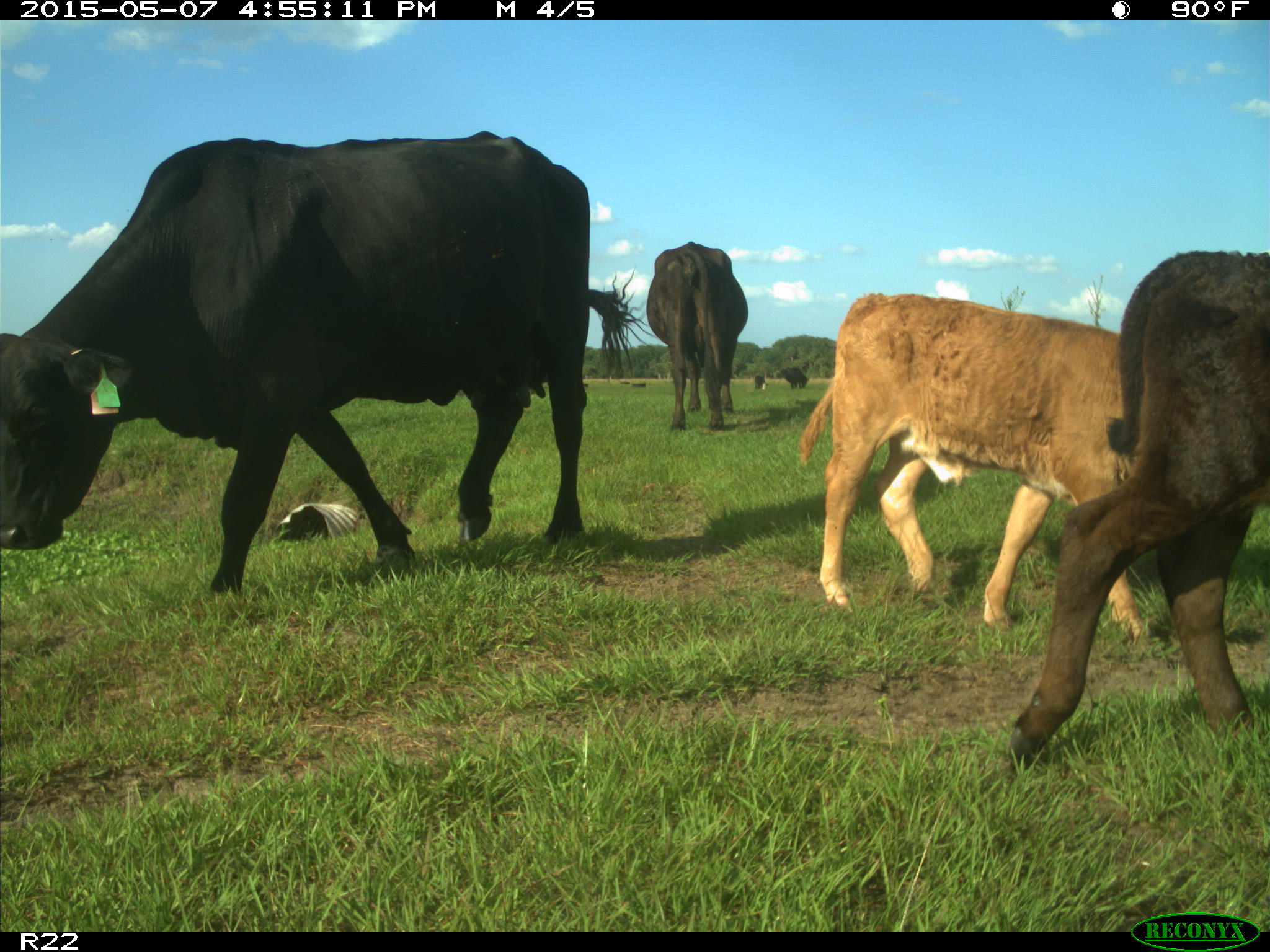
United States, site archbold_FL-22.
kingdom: Animalia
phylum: Chordata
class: Mammalia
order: Artiodactyla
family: Bovidae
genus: Bos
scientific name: Bos taurus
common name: domestic cow